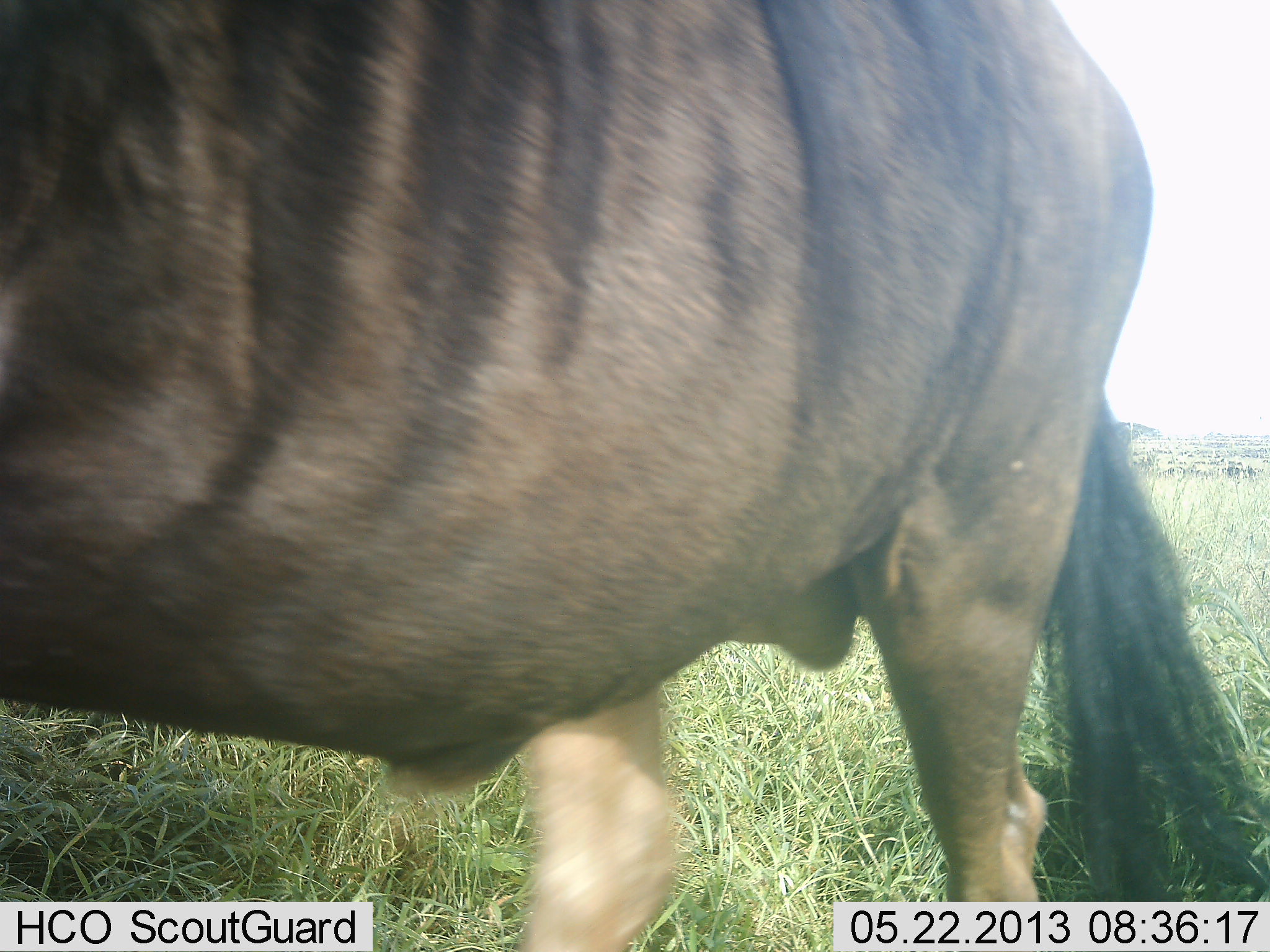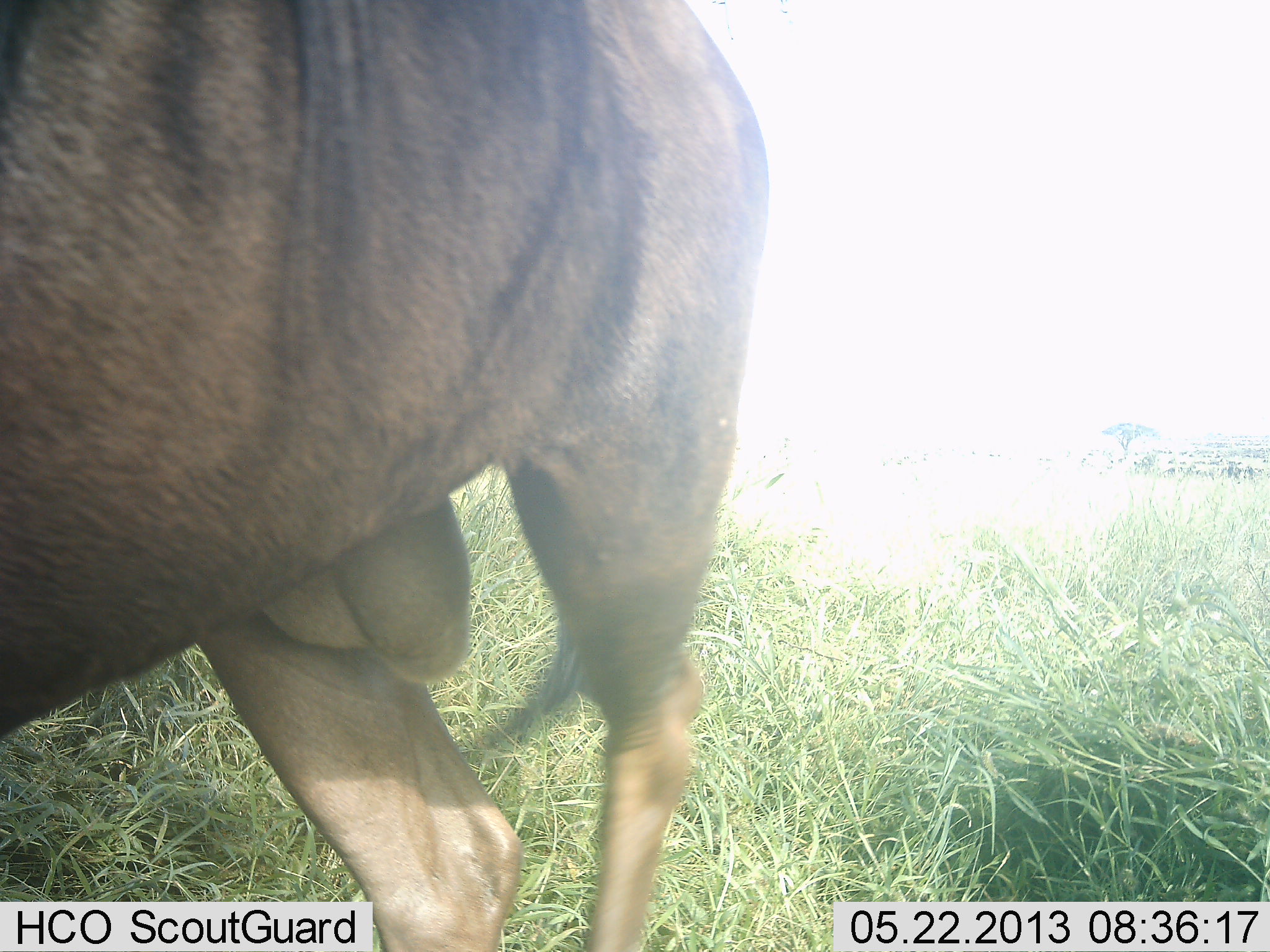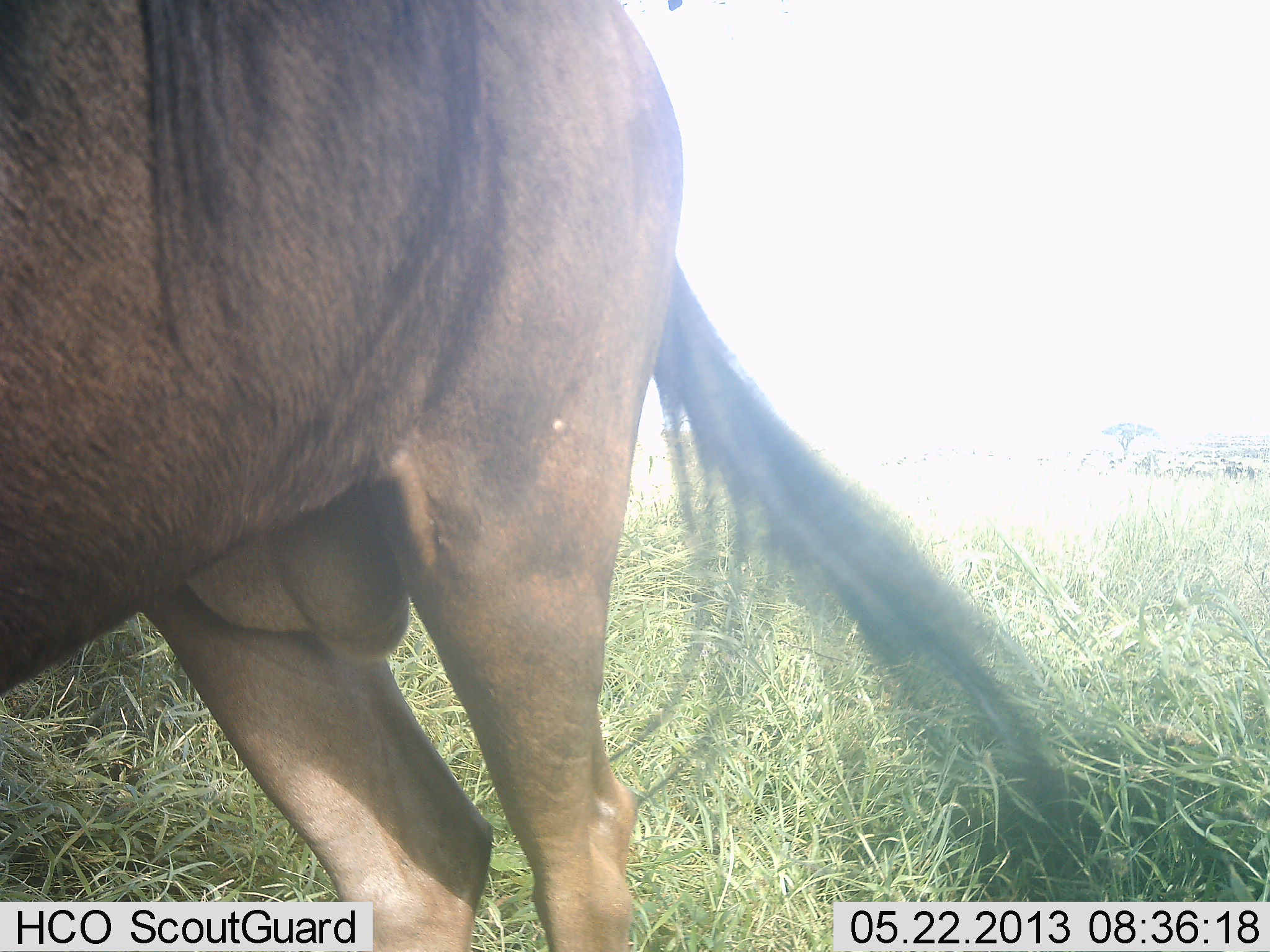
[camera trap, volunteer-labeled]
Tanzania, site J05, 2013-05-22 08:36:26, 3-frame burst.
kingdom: Animalia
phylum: Chordata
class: Mammalia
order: Artiodactyla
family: Bovidae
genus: Connochaetes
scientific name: Connochaetes taurinus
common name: blue wildebeest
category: wildebeest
Wildebeest (blue wildebeest) (Connochaetes taurinus), count 1. Behavior (volunteer vote fractions): standing 38%, resting 0%, moving 67%, interacting 0%. Young present (vote fraction): 0%. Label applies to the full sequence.